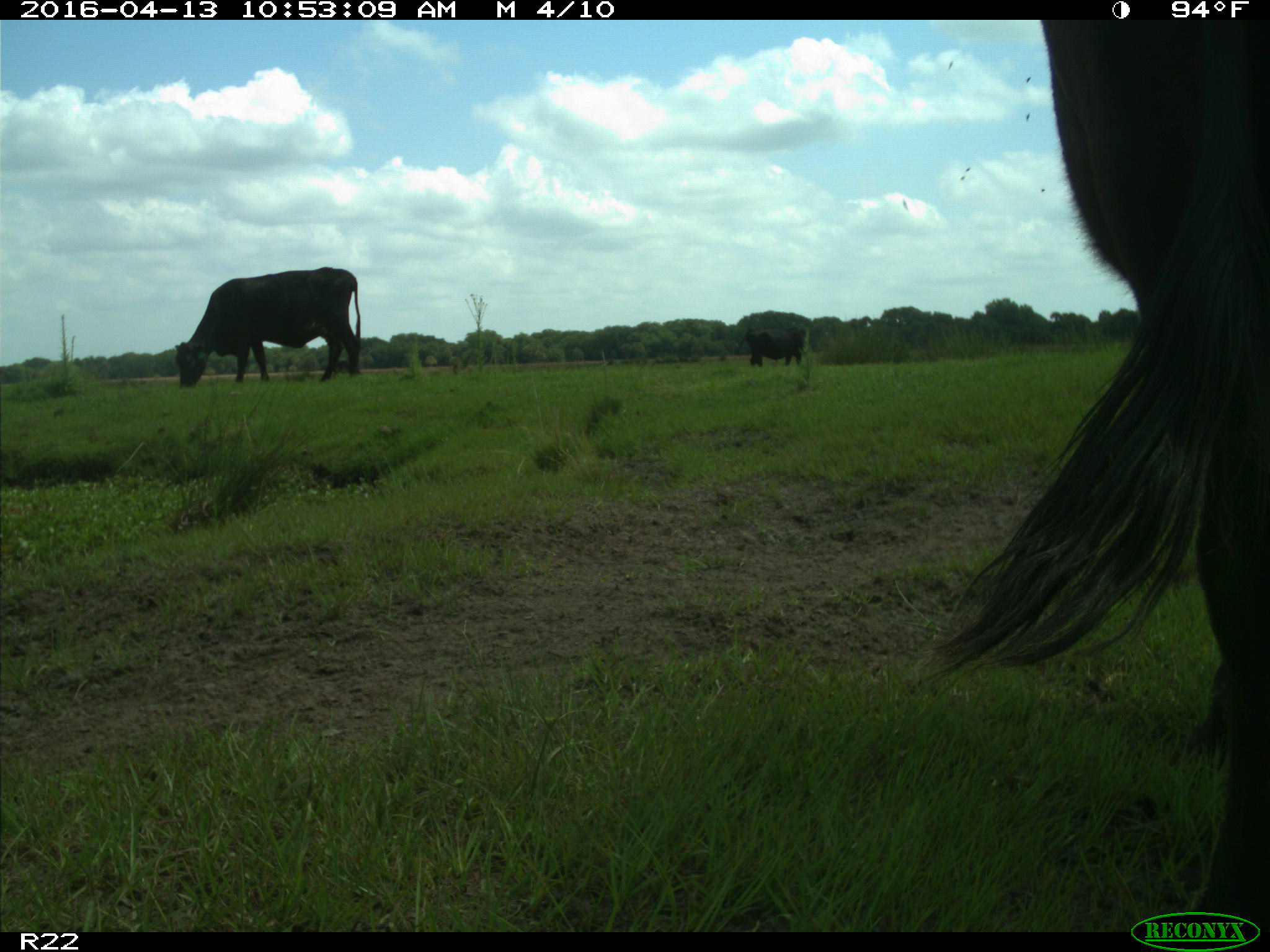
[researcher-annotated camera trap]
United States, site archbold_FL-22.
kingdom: Animalia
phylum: Chordata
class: Mammalia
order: Artiodactyla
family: Bovidae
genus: Bos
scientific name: Bos taurus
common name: domestic cow